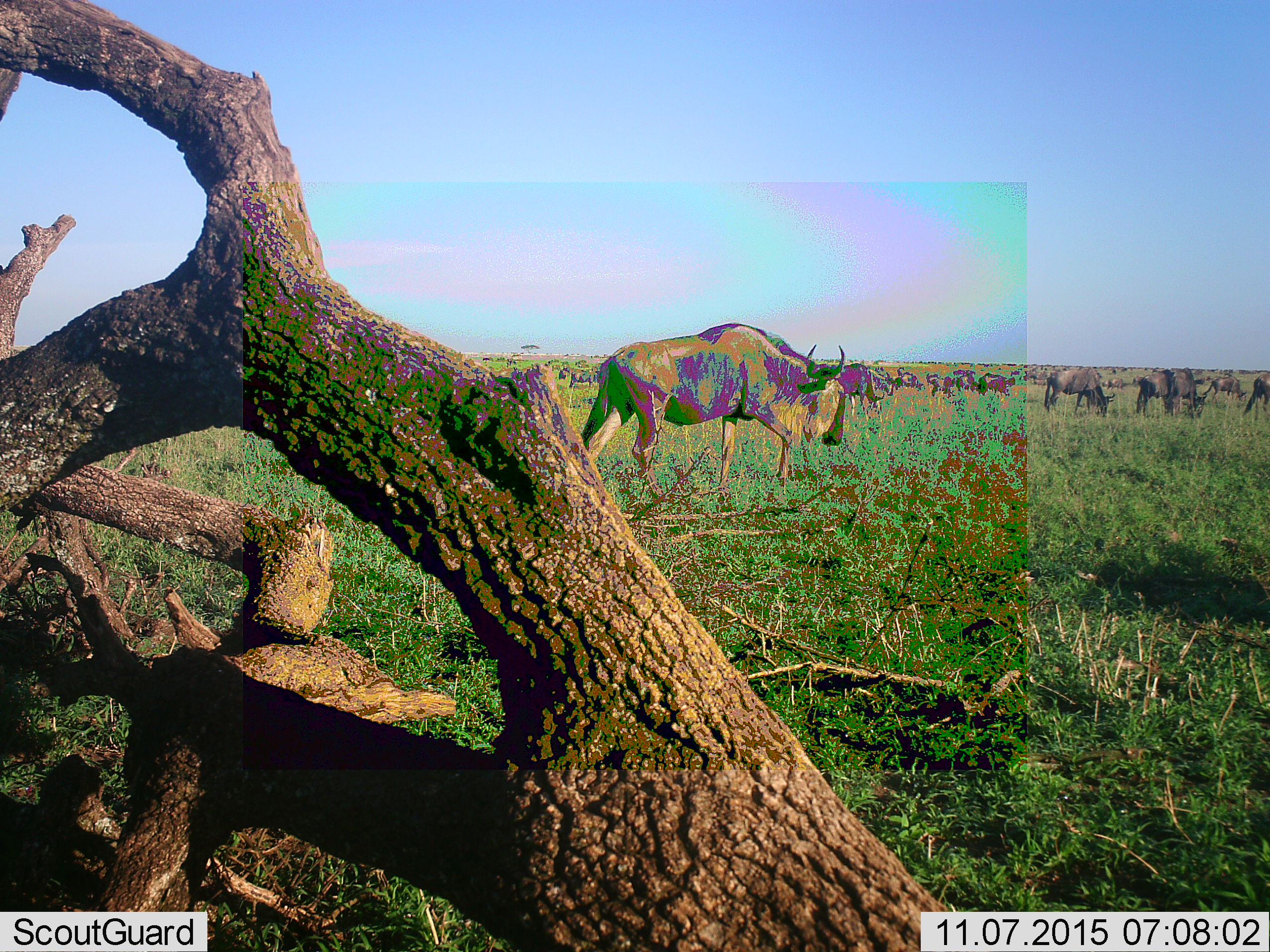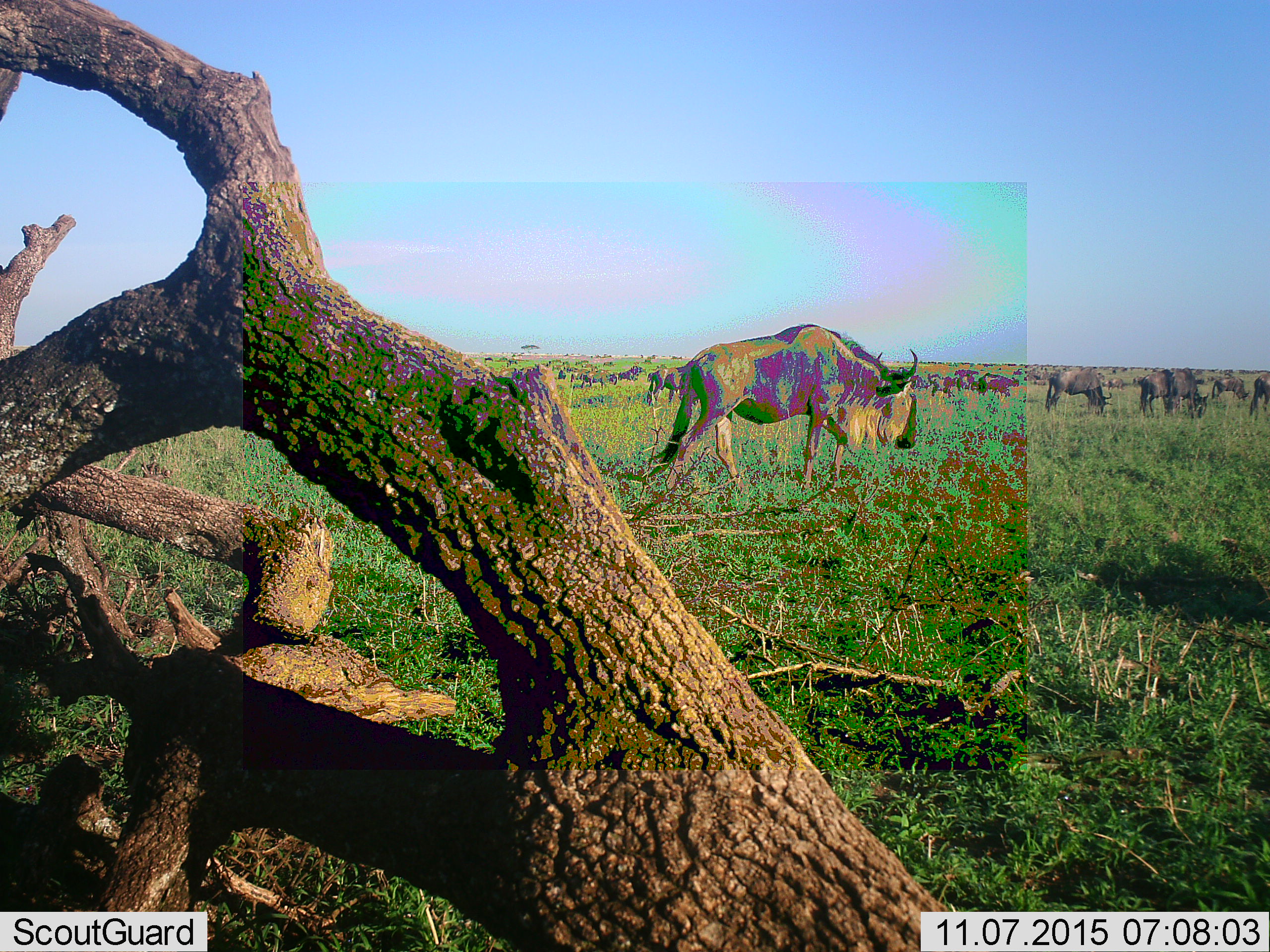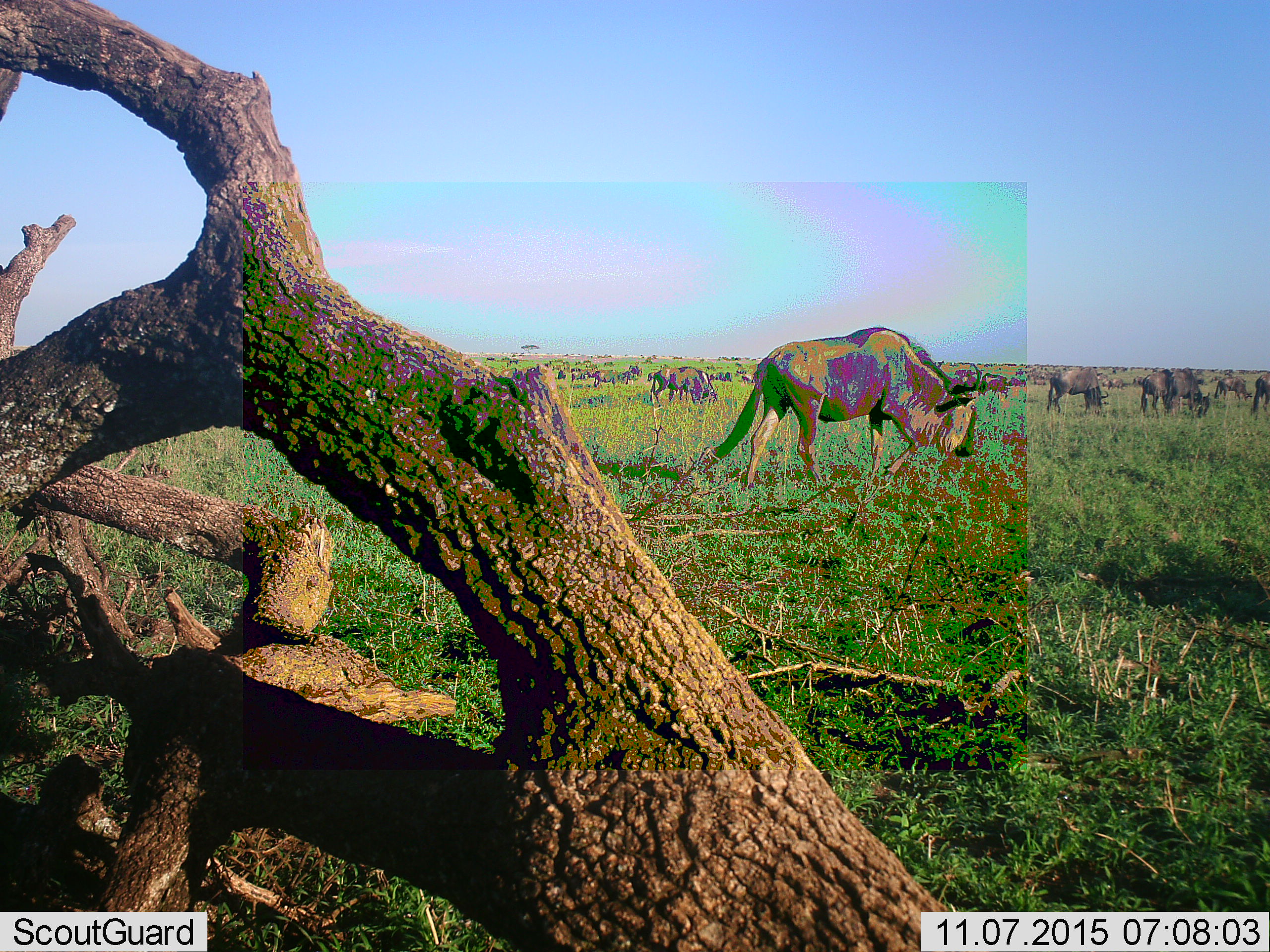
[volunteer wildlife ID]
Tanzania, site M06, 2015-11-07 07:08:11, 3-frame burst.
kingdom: Animalia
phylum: Chordata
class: Mammalia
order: Artiodactyla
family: Bovidae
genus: Connochaetes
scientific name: Connochaetes taurinus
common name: blue wildebeest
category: wildebeest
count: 51+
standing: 57%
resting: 14%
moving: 71%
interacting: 0%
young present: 14%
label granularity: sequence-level